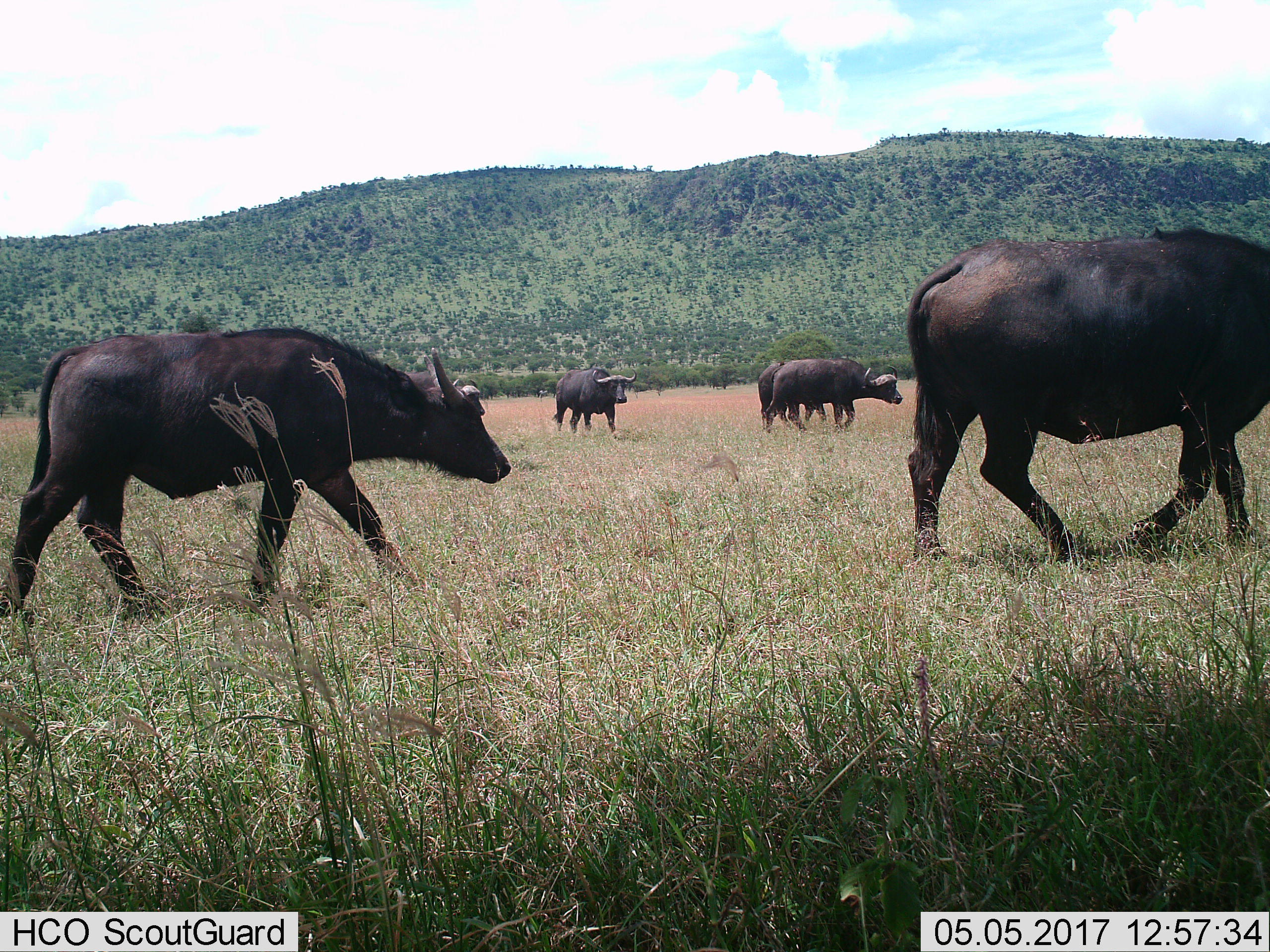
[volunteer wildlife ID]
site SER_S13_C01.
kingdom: Animalia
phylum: Chordata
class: Mammalia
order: Artiodactyla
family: Bovidae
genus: Syncerus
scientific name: Syncerus caffer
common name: african buffalo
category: buffalo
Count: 5.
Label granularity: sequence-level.